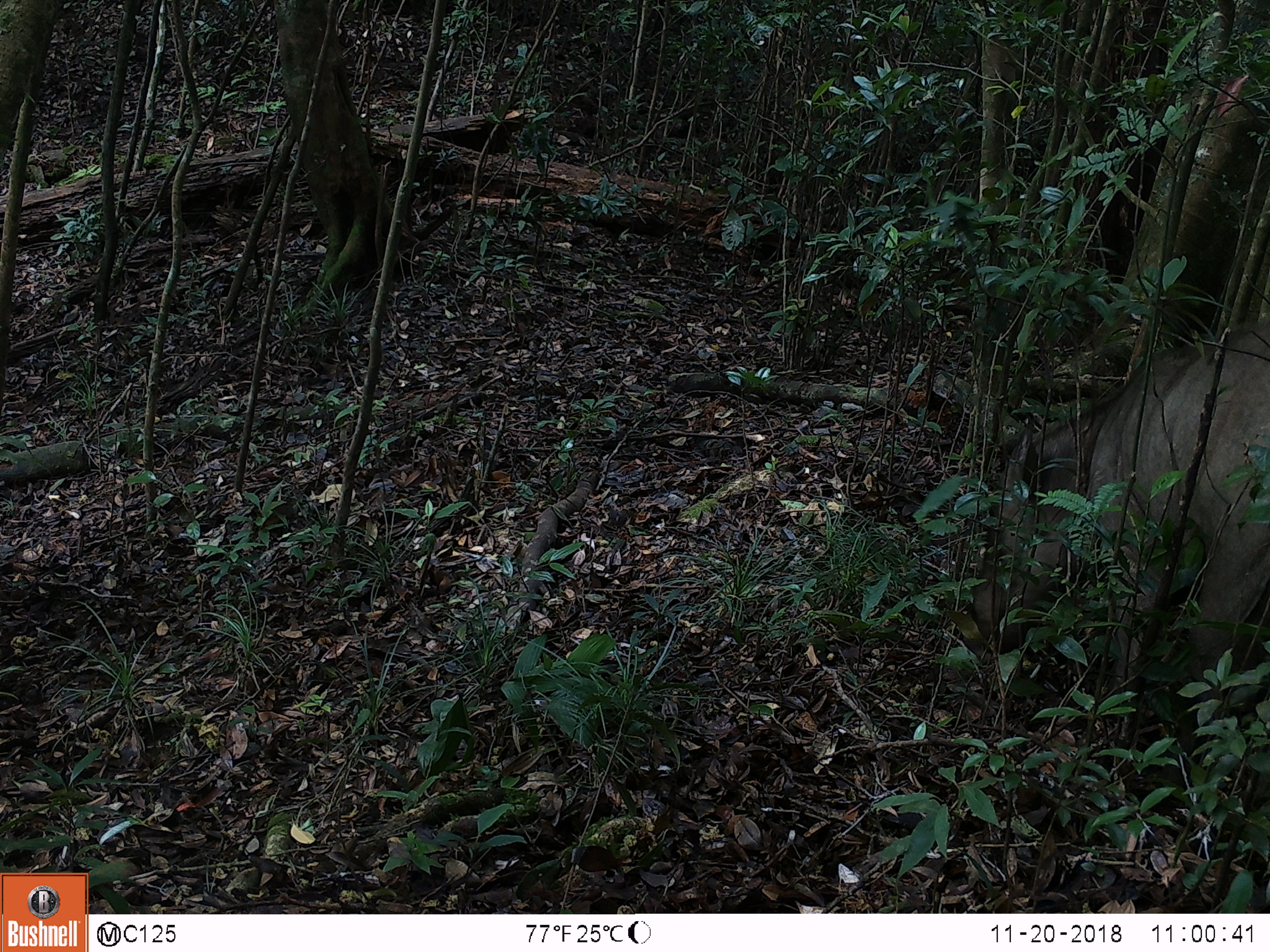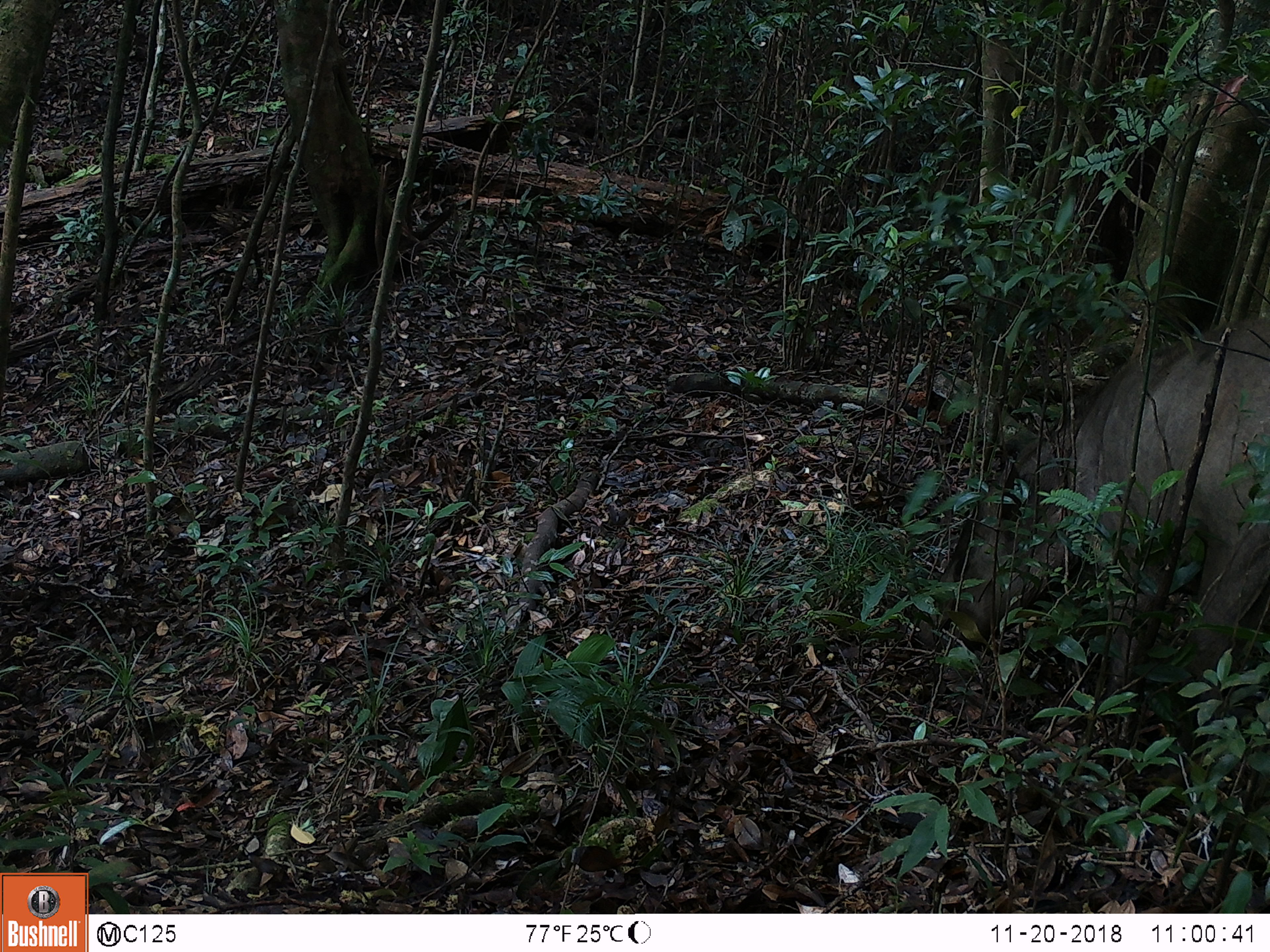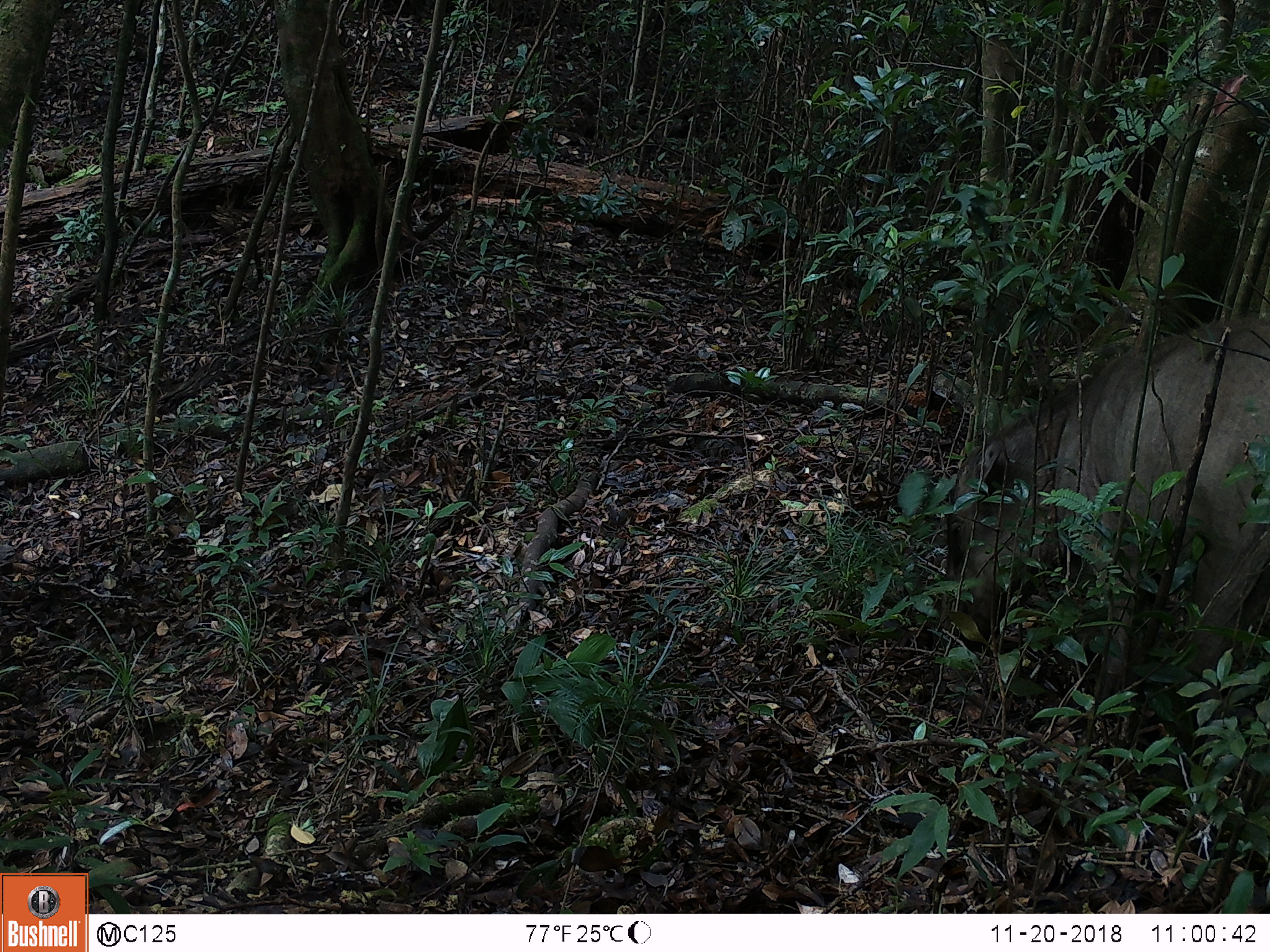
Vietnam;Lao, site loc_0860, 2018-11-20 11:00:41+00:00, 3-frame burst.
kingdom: Animalia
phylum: Chordata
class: Mammalia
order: Artiodactyla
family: Suidae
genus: Sus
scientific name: Sus scrofa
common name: eurasian wild pig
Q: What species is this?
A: Eurasian wild pig (Sus scrofa).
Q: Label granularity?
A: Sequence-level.